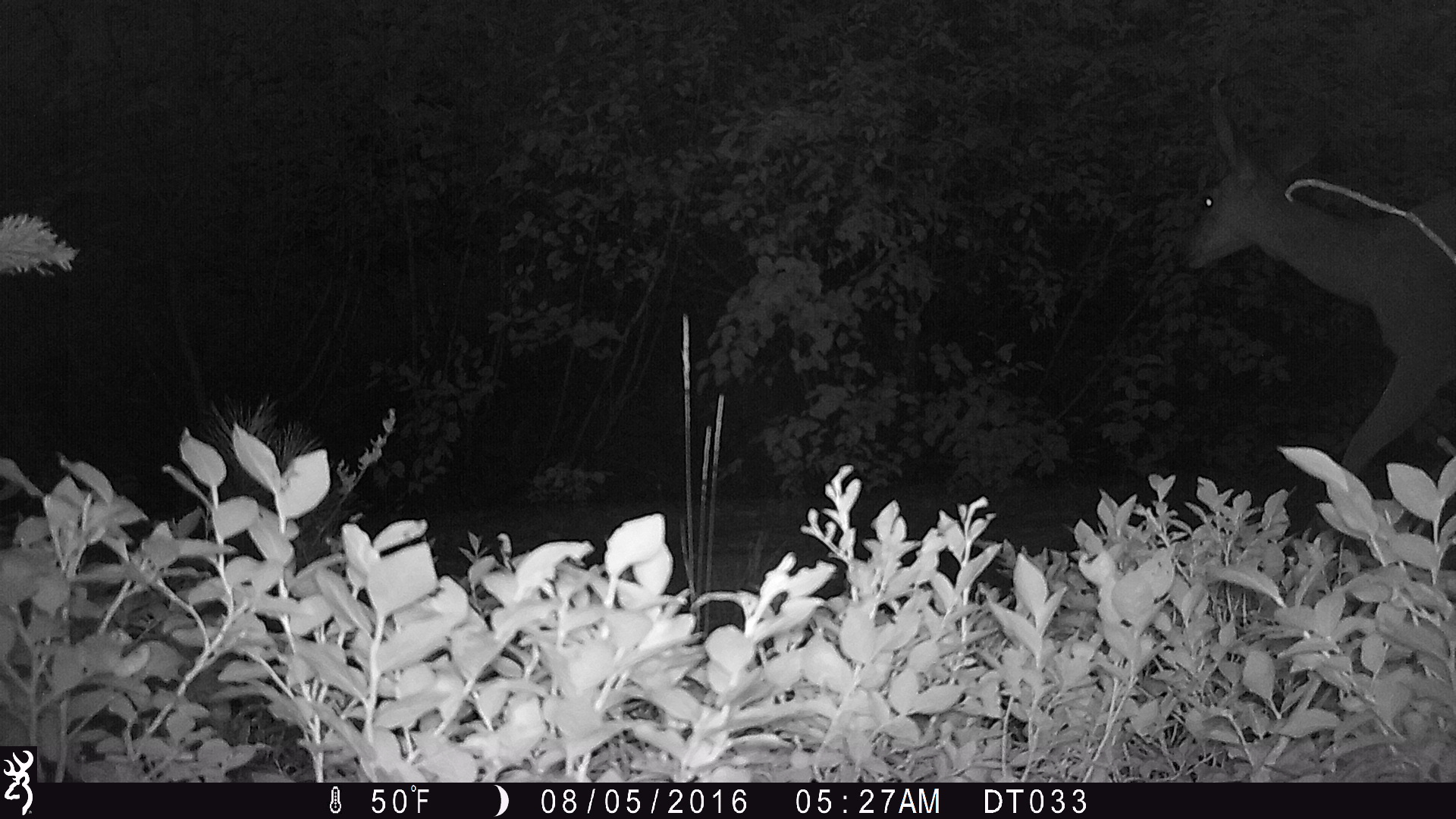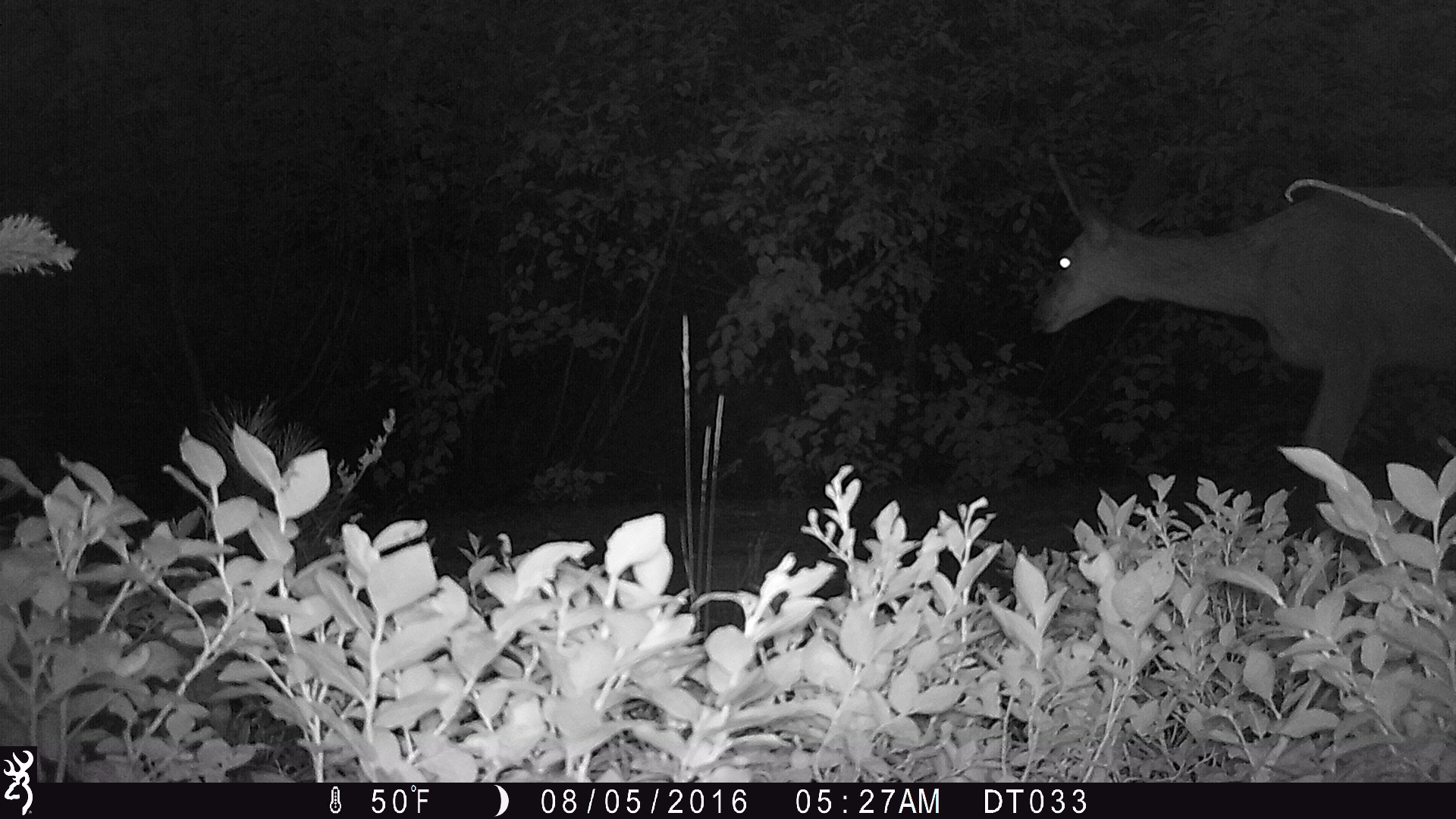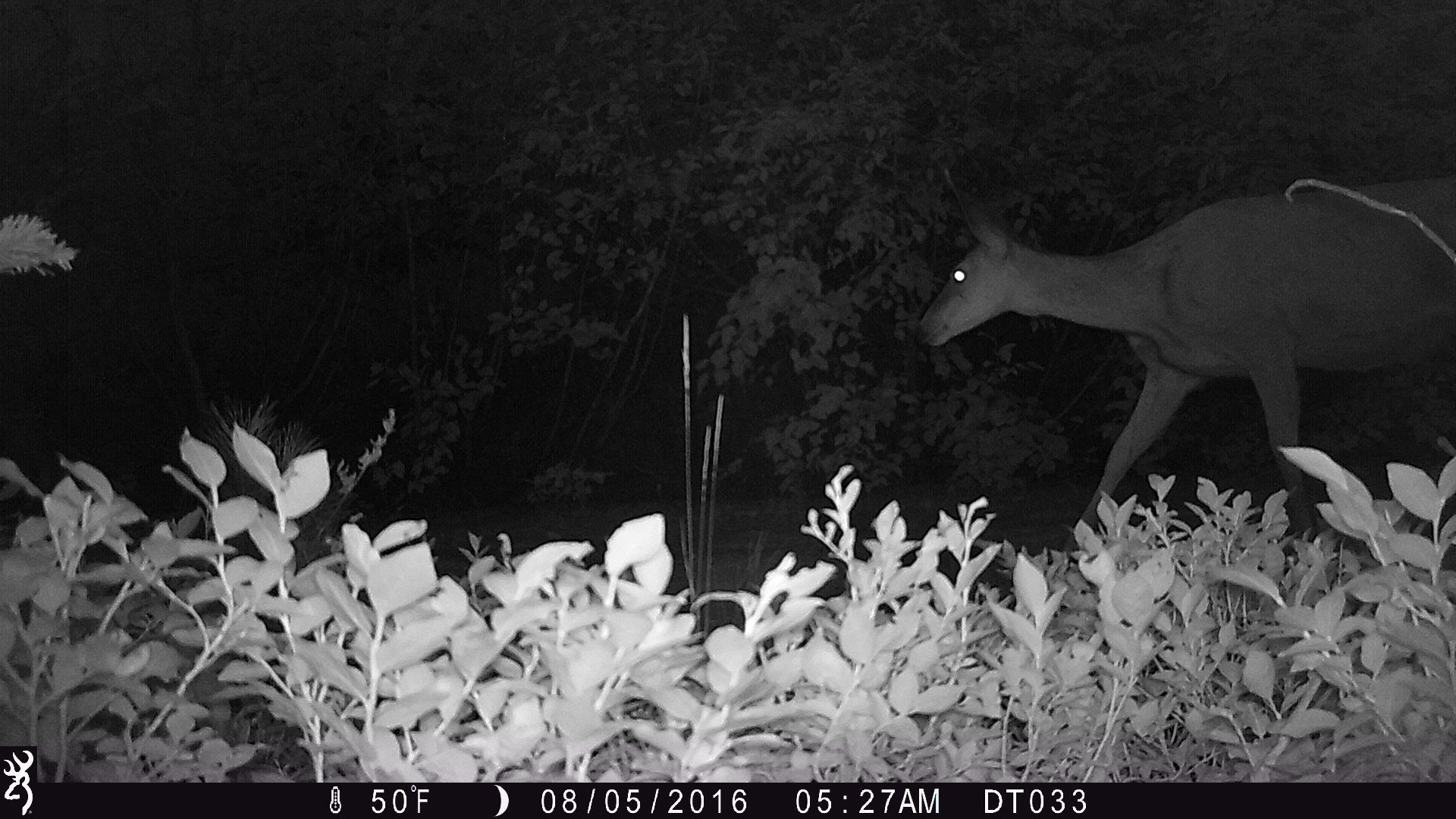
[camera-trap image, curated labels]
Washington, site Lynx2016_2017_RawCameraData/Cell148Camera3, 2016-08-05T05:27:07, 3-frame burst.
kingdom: Animalia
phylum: Chordata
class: Mammalia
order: Artiodactyla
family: Cervidae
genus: Odocoileus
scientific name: Odocoileus hemionus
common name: mule deer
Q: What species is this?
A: Odocoileus hemionus (mule deer).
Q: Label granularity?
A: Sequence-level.